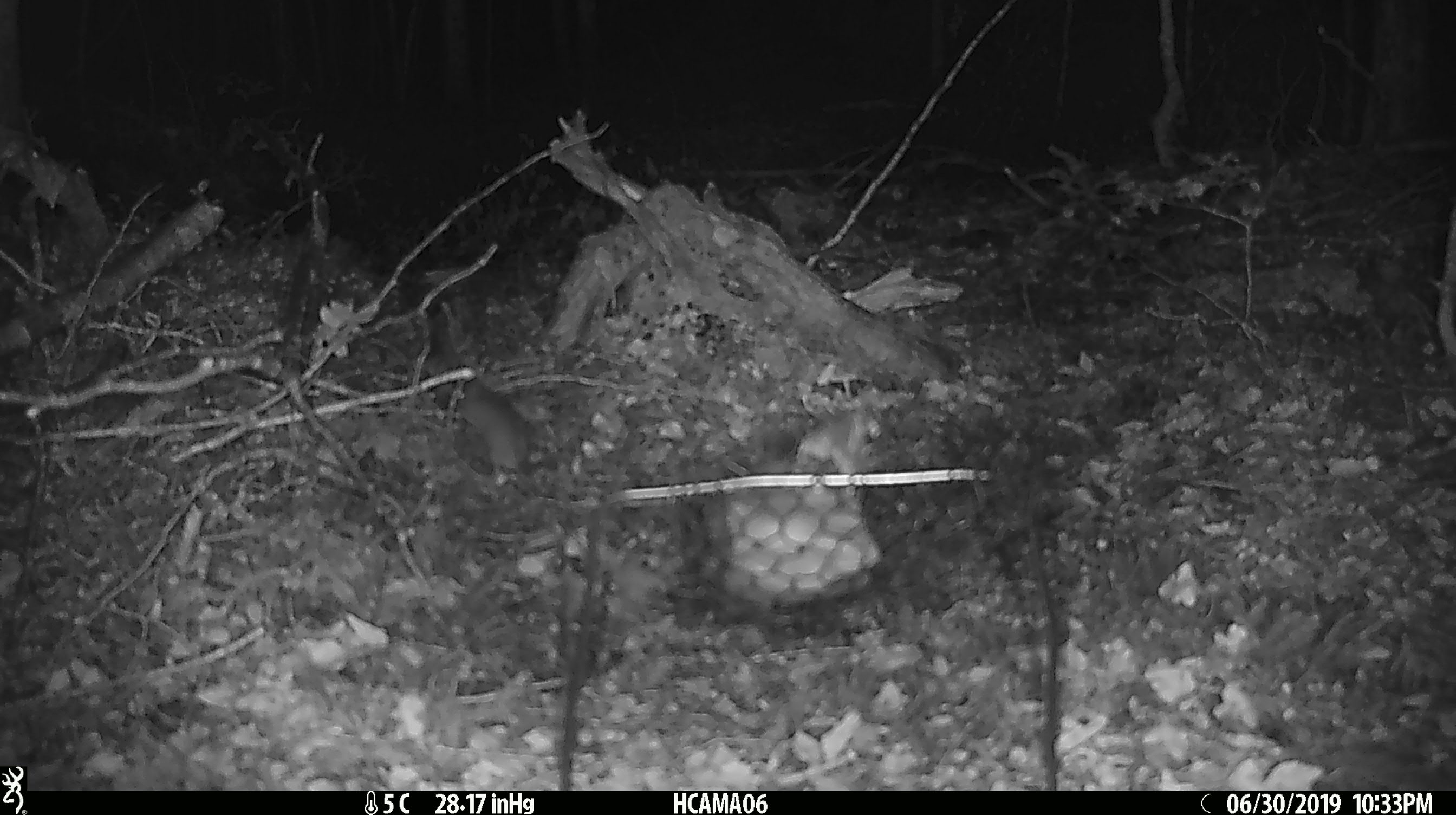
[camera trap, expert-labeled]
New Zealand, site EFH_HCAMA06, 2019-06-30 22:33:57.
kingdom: Animalia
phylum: Chordata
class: Mammalia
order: Rodentia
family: Muridae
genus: Mus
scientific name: Mus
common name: mouse